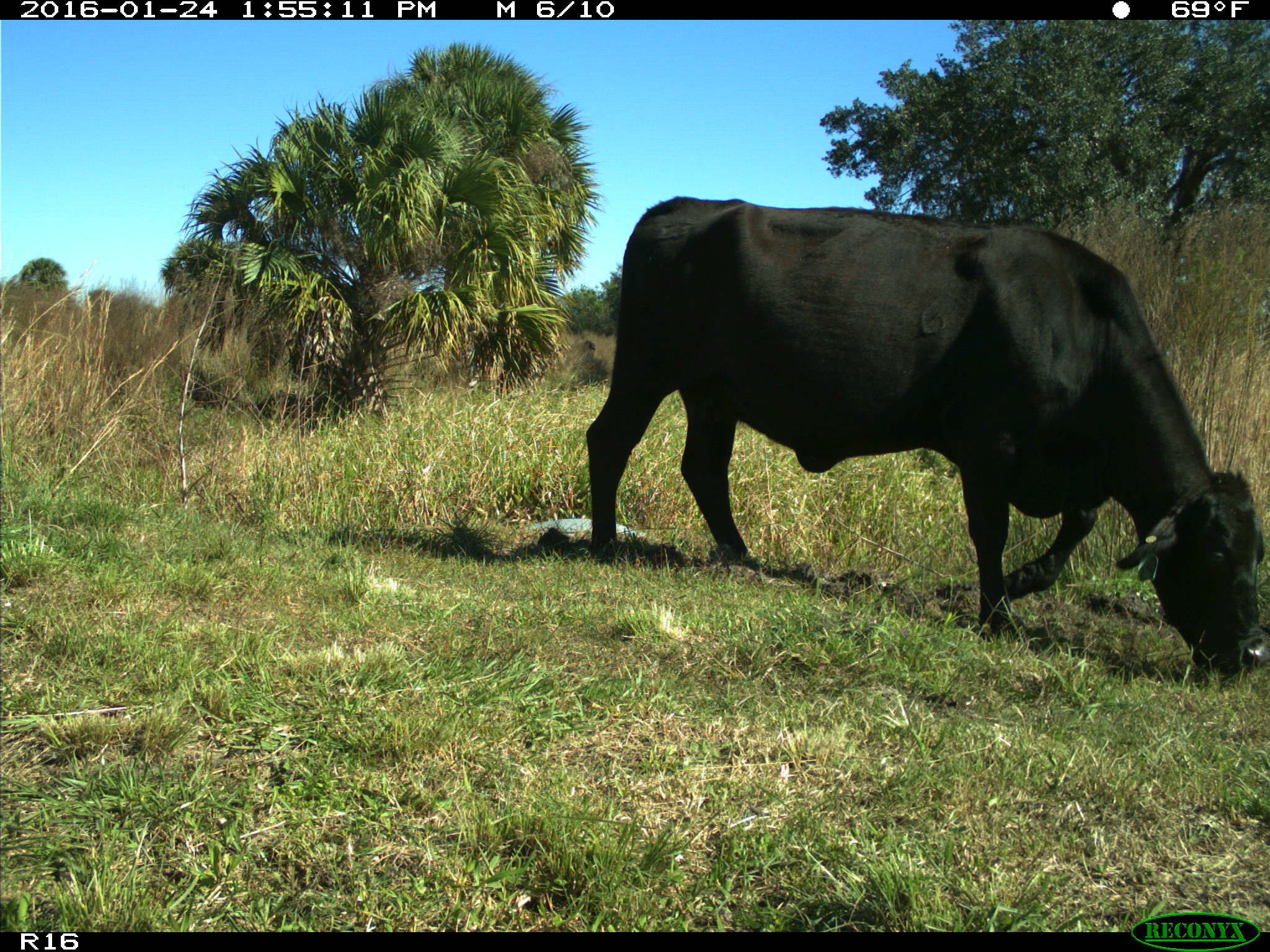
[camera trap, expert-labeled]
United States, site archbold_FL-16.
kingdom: Animalia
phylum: Chordata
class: Mammalia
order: Artiodactyla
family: Bovidae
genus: Bos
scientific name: Bos taurus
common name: domestic cow